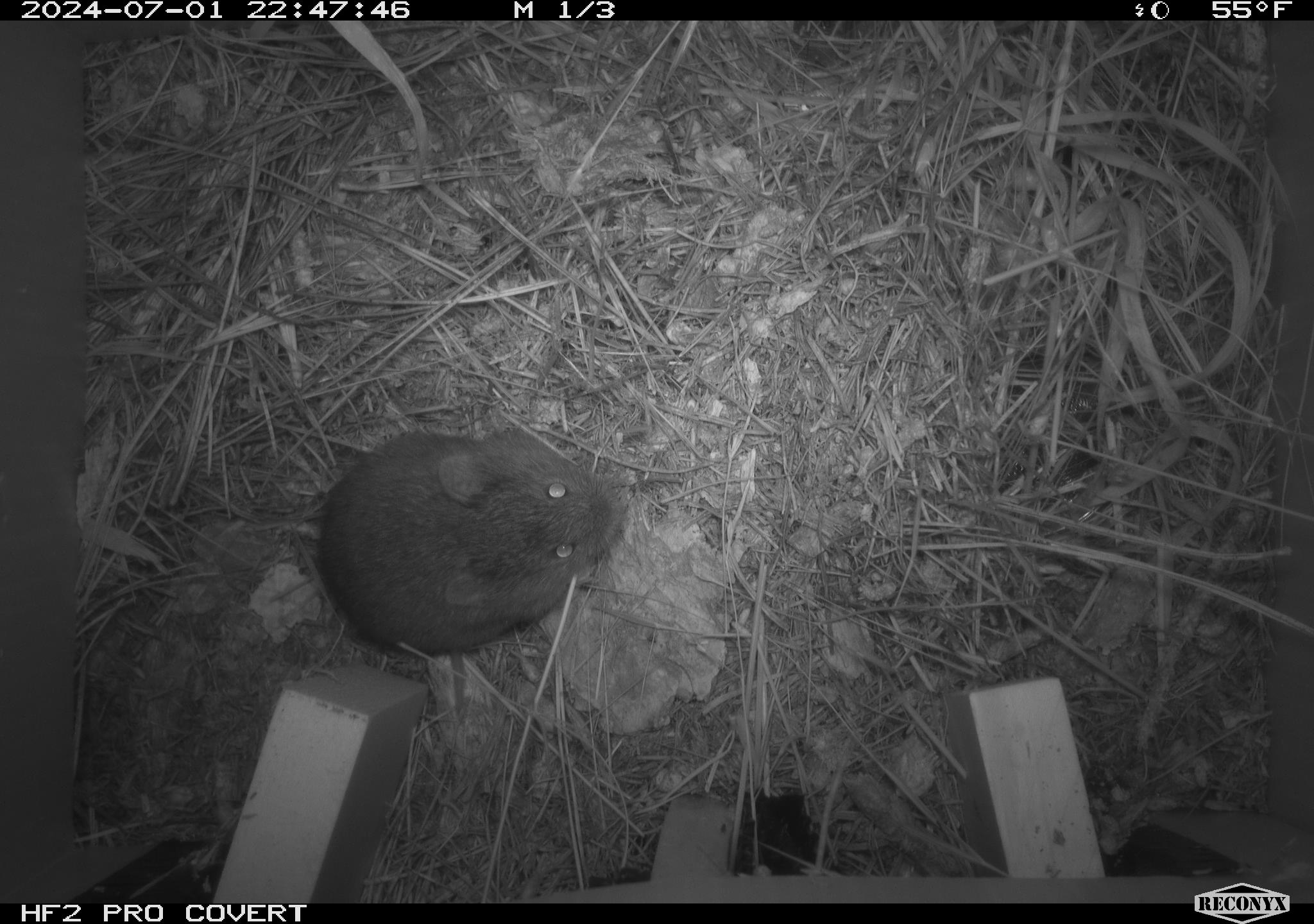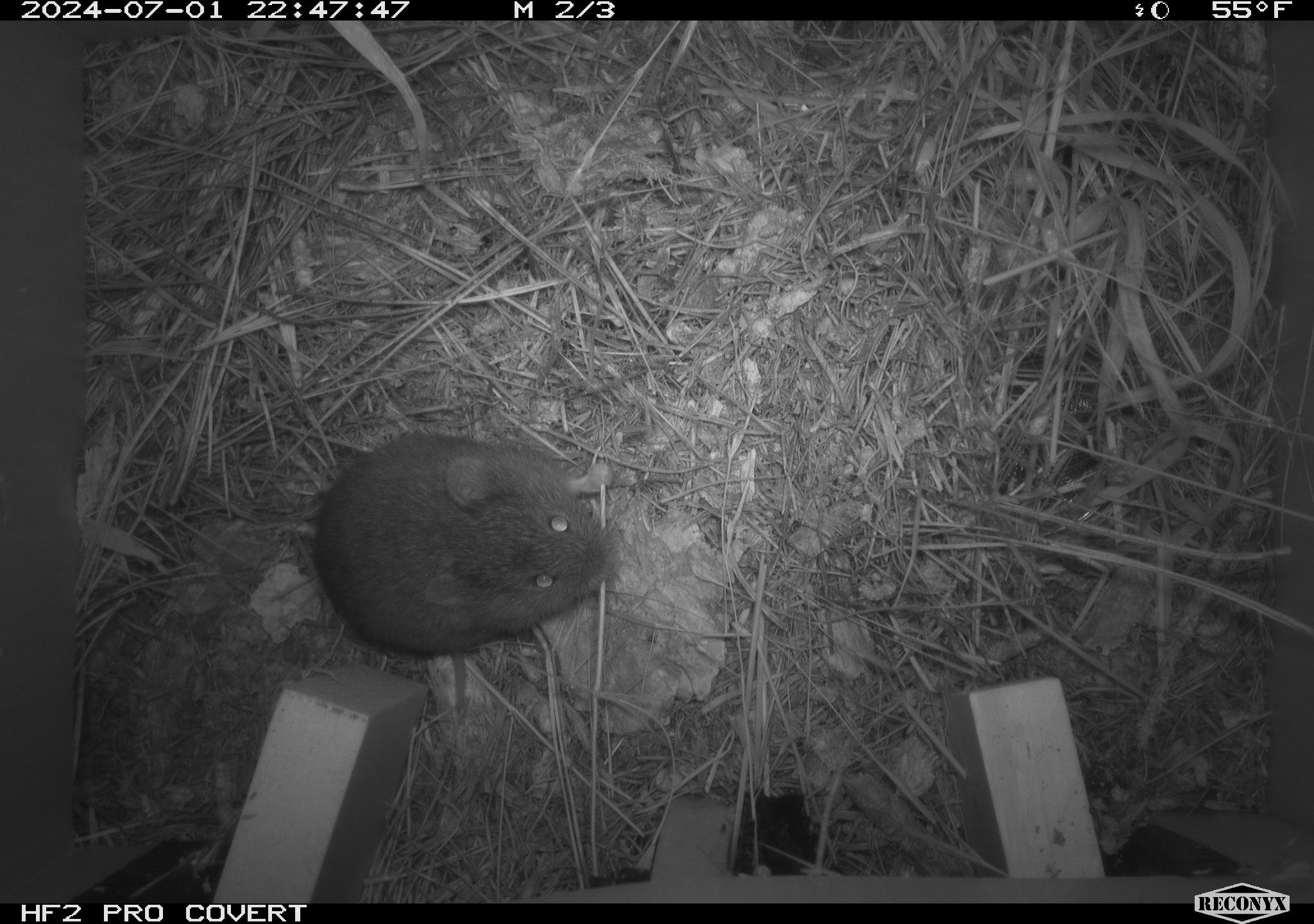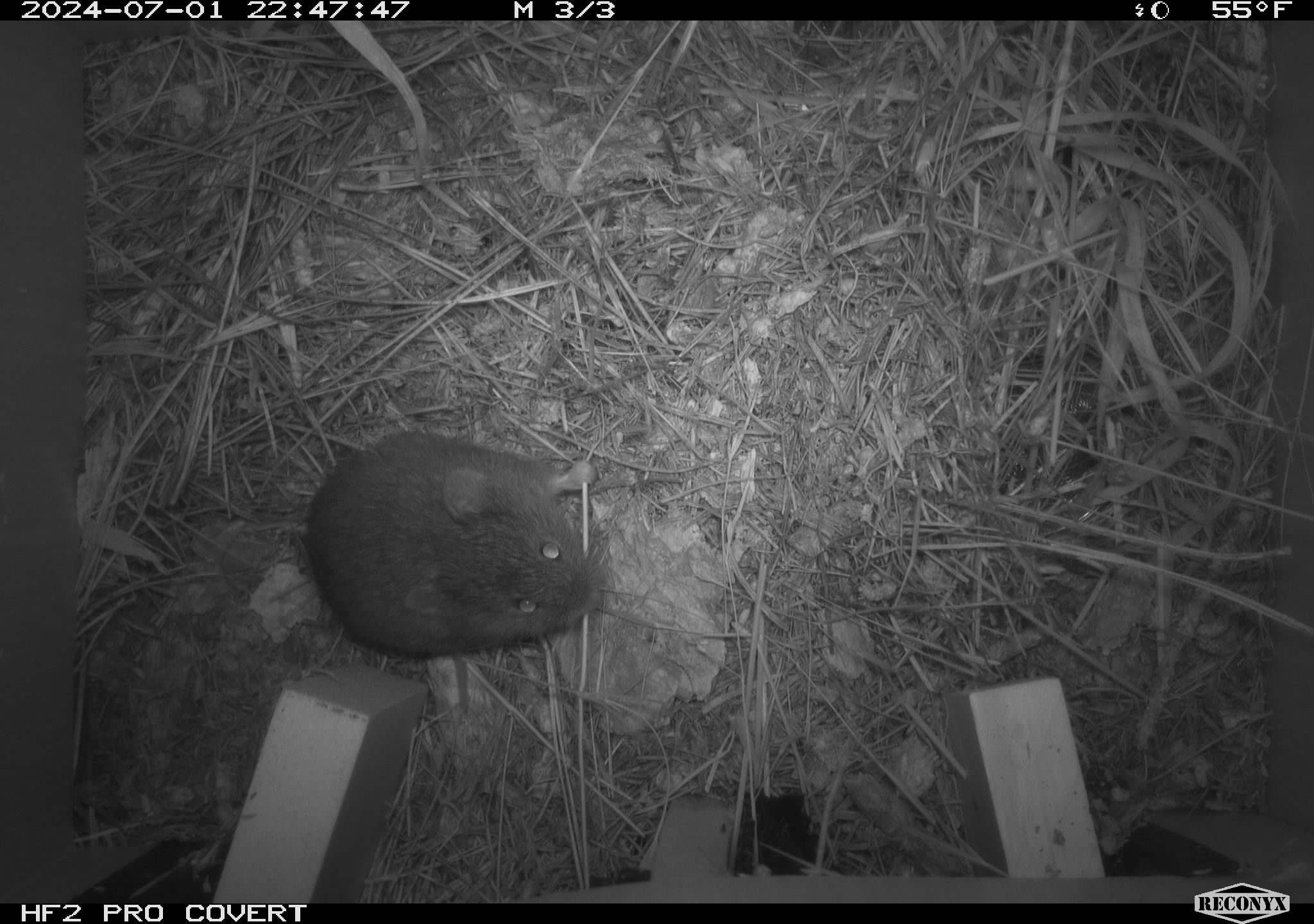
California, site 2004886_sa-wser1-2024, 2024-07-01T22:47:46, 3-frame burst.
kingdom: Animalia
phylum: Chordata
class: Mammalia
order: Rodentia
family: Cricetidae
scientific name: Arvicolinae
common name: voles, lemmings, and muskrats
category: arvicolinae subfamily